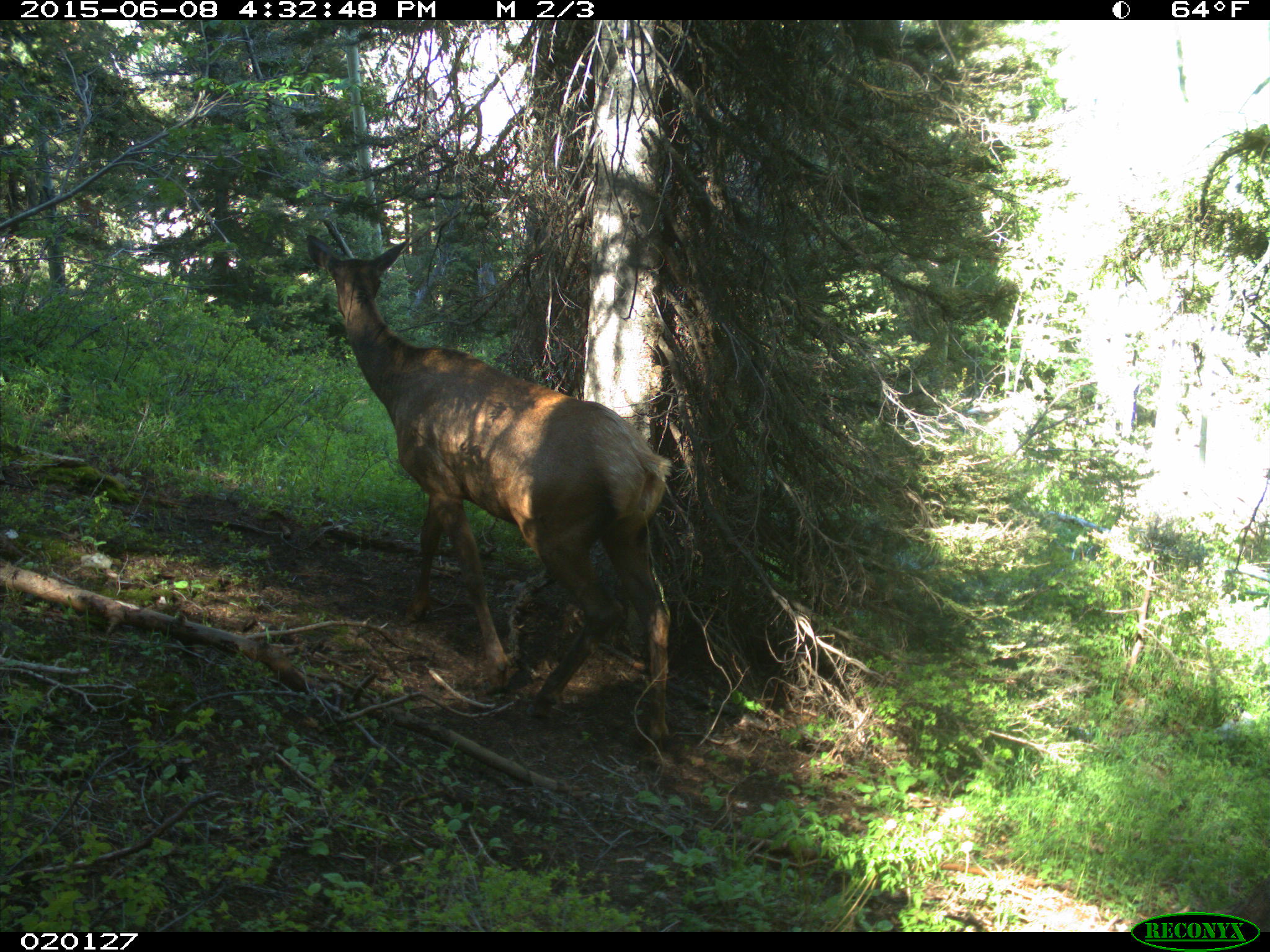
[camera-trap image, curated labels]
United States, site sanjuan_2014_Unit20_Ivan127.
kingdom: Animalia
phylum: Chordata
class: Mammalia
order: Artiodactyla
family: Cervidae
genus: Cervus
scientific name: Cervus elaphus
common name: red deer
Cervus elaphus (red deer).